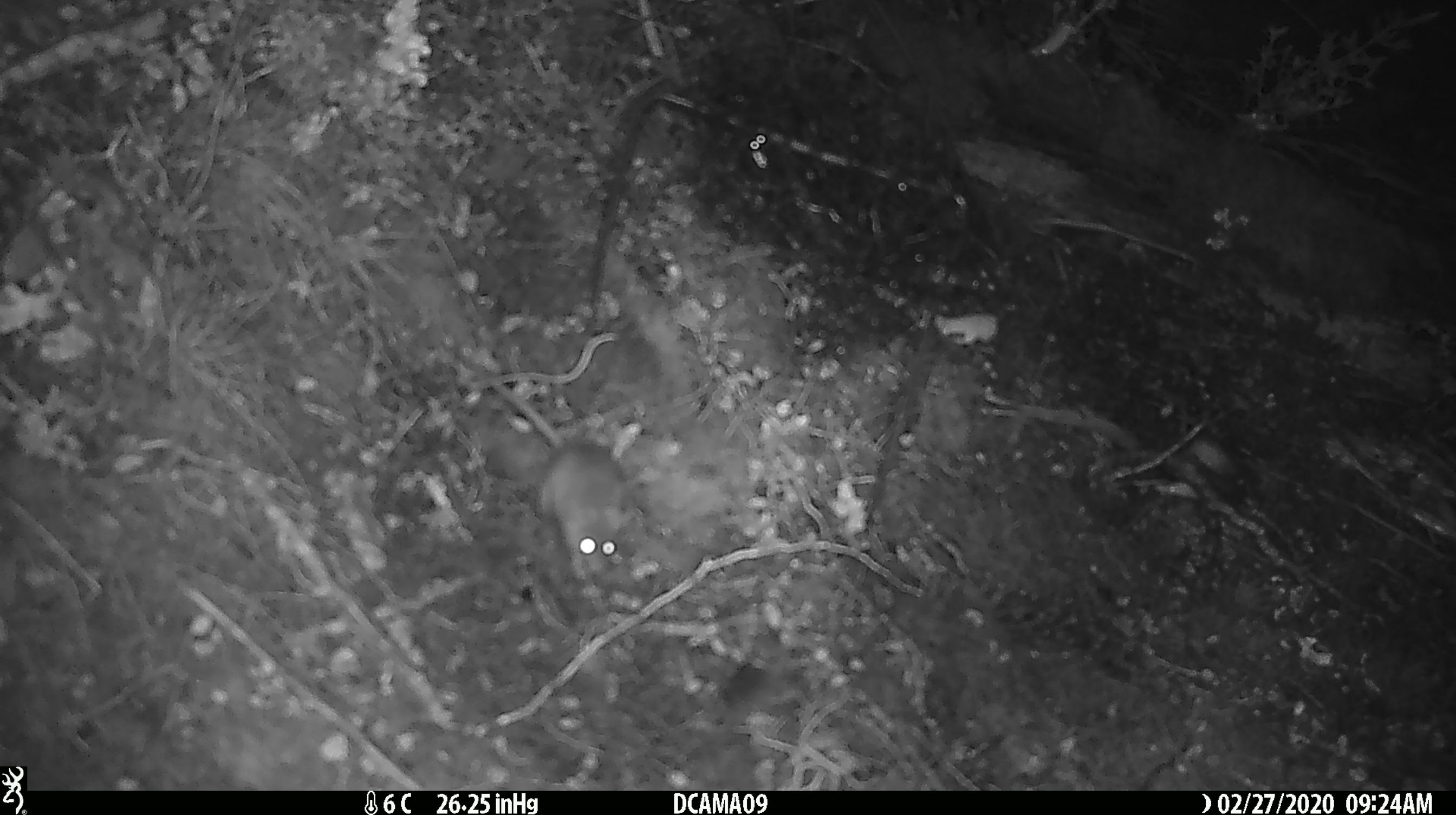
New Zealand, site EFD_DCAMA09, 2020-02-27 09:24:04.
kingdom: Animalia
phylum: Chordata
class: Mammalia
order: Rodentia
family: Muridae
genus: Mus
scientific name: Mus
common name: mouse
Mouse (Mus).